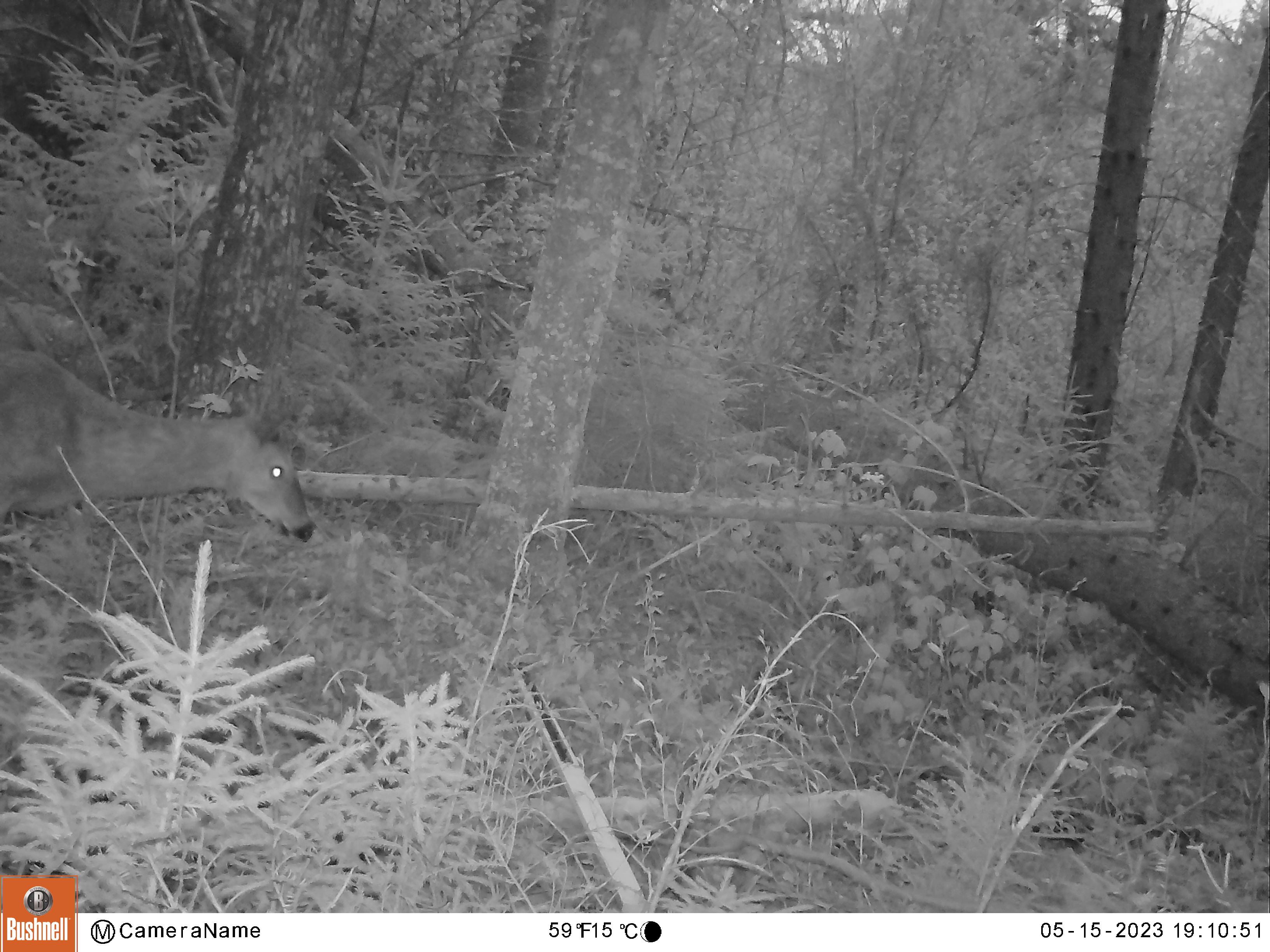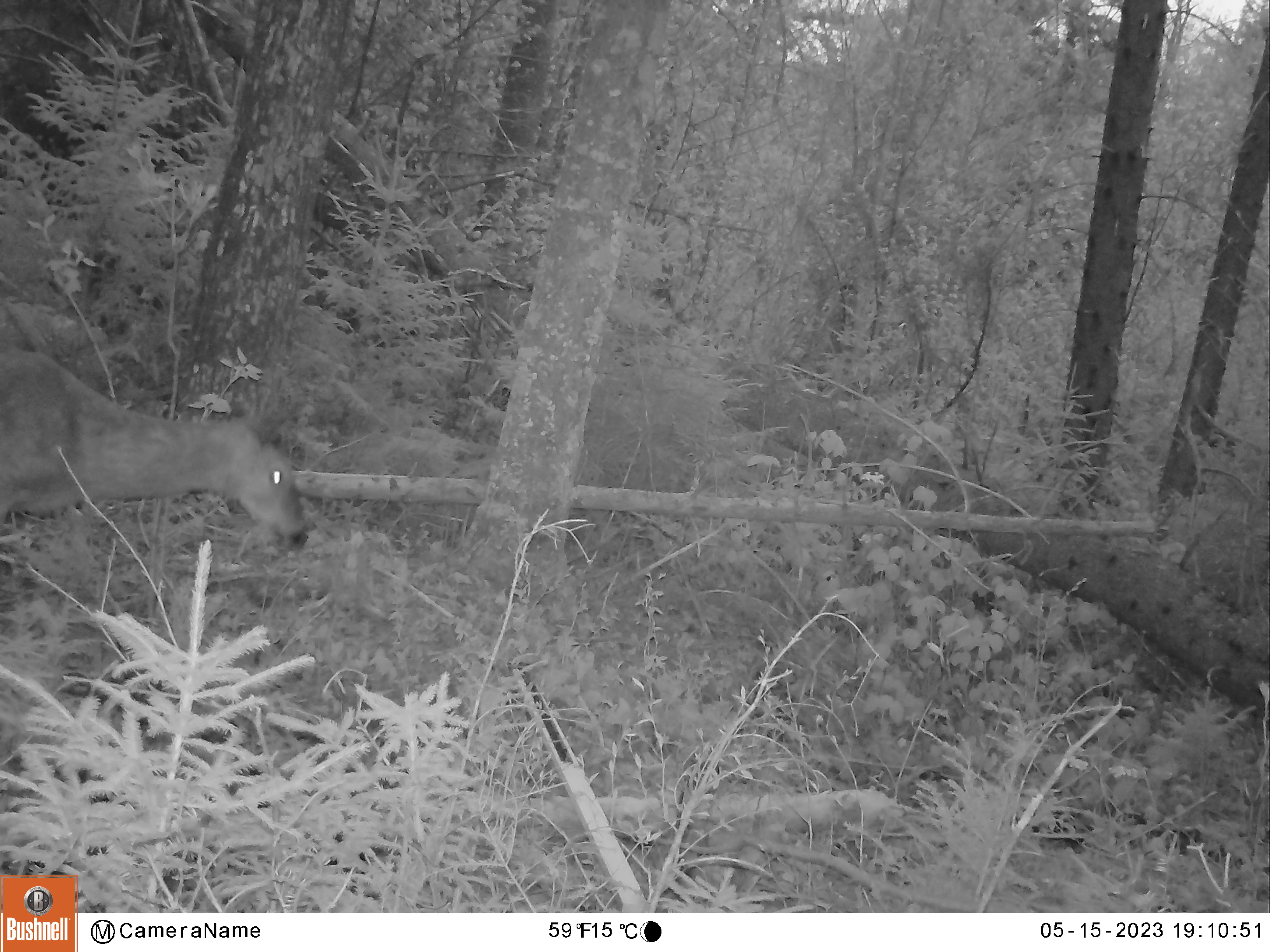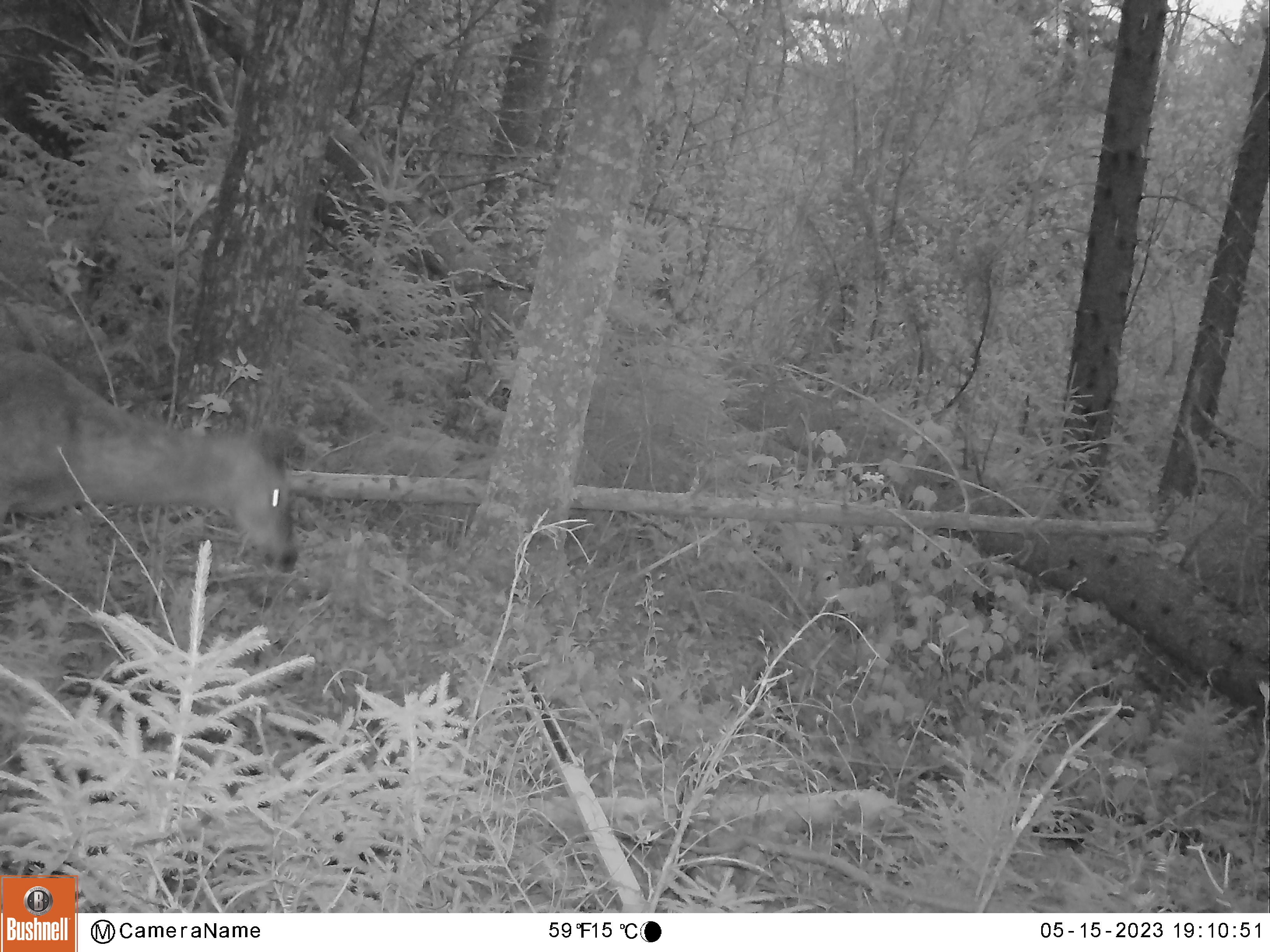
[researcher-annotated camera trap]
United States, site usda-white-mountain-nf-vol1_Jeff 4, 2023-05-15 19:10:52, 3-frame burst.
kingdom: Animalia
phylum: Chordata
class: Mammalia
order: Artiodactyla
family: Cervidae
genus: Odocoileus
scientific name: Odocoileus virginianus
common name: white-tailed deer